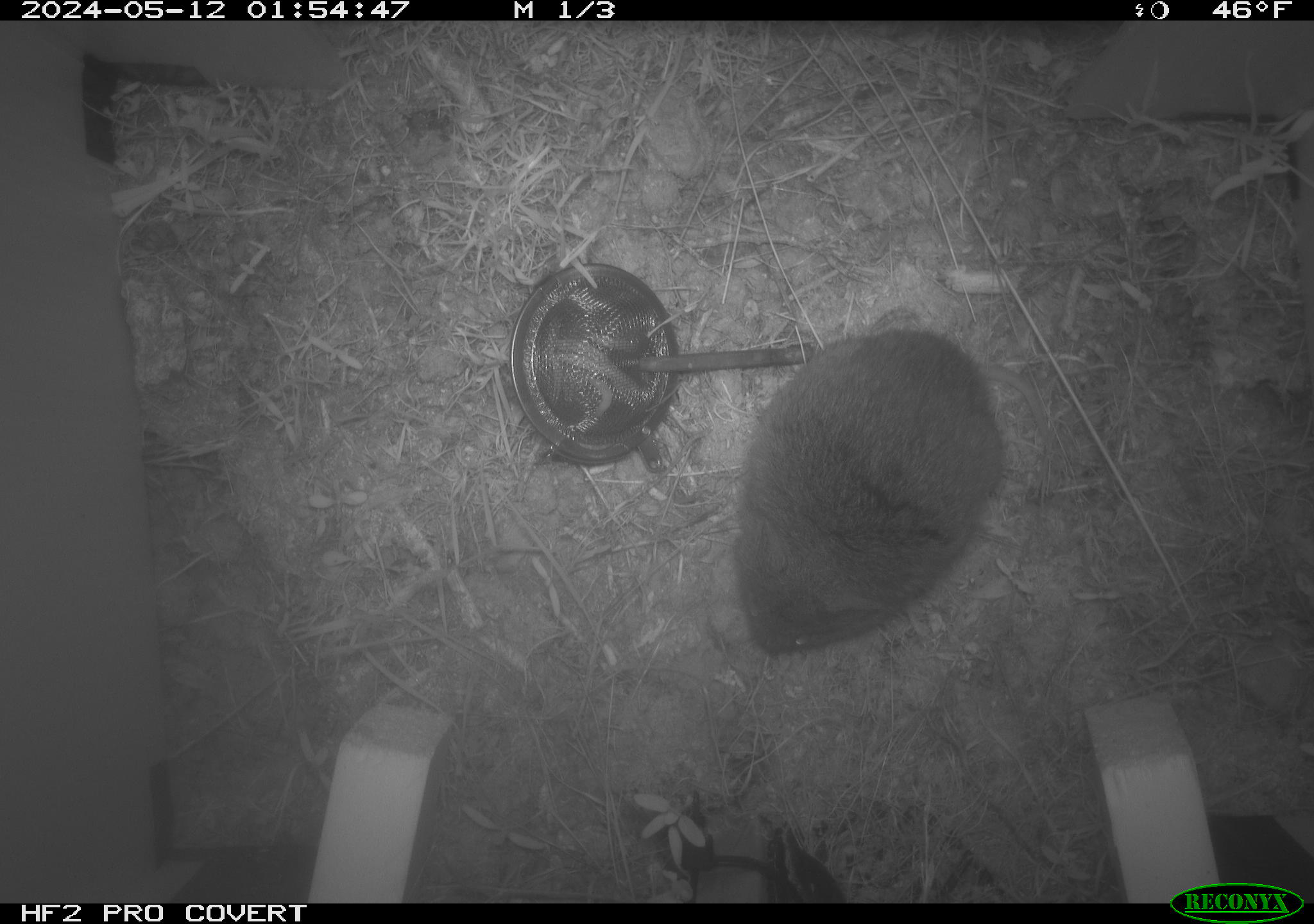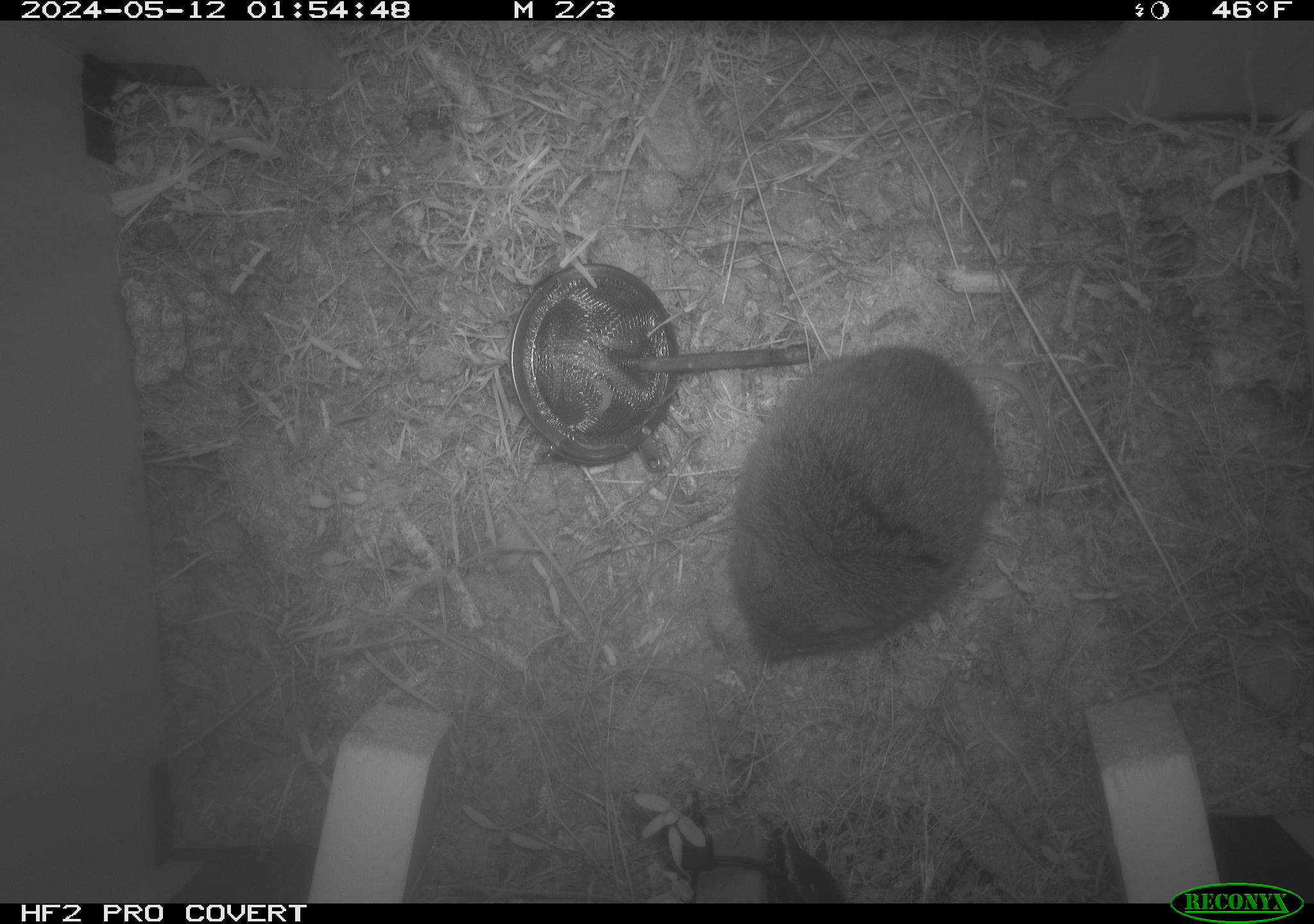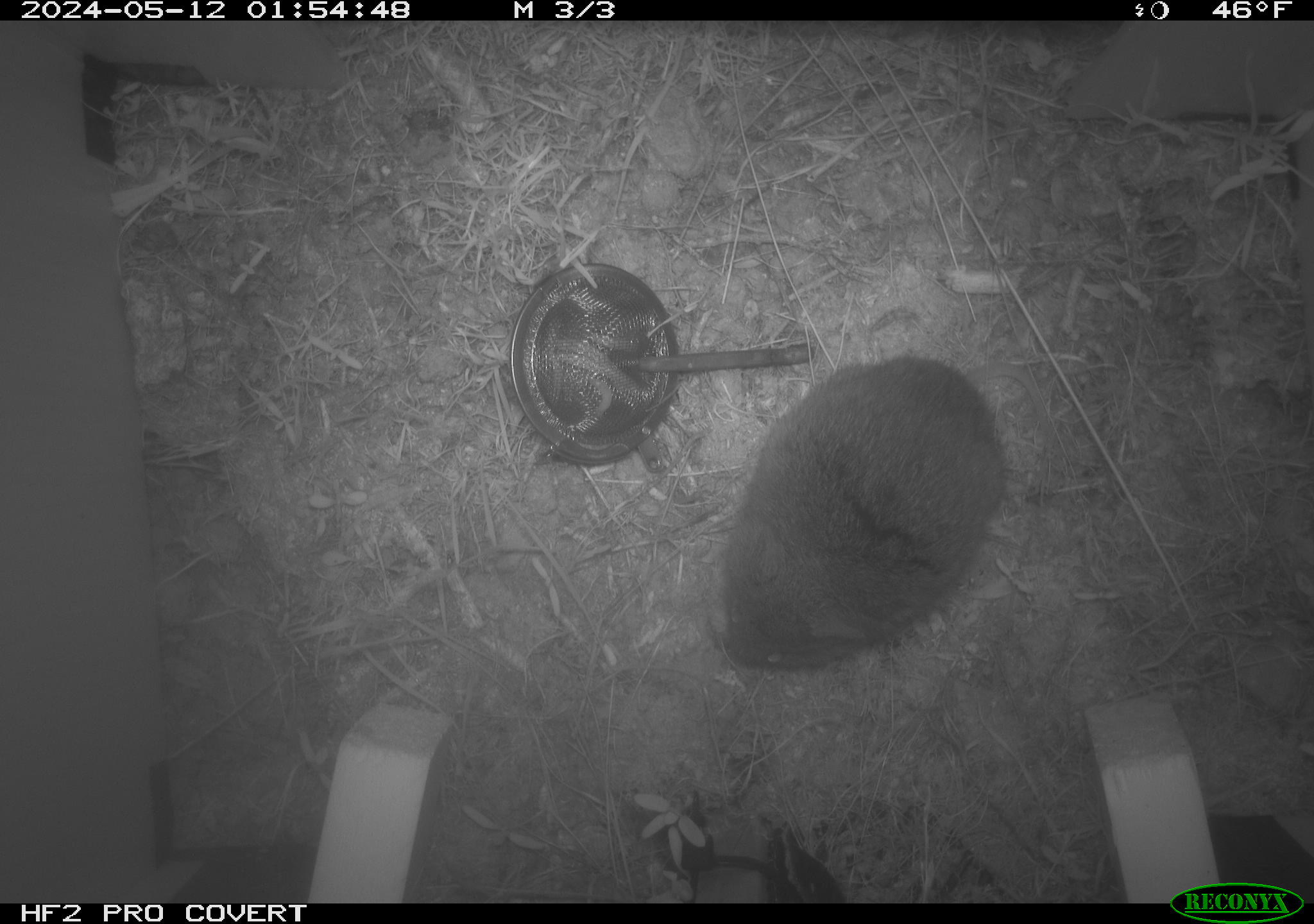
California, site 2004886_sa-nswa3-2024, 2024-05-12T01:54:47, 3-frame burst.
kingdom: Animalia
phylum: Chordata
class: Mammalia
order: Rodentia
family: Cricetidae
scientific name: Arvicolinae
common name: voles, lemmings, and muskrats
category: arvicolinae subfamily